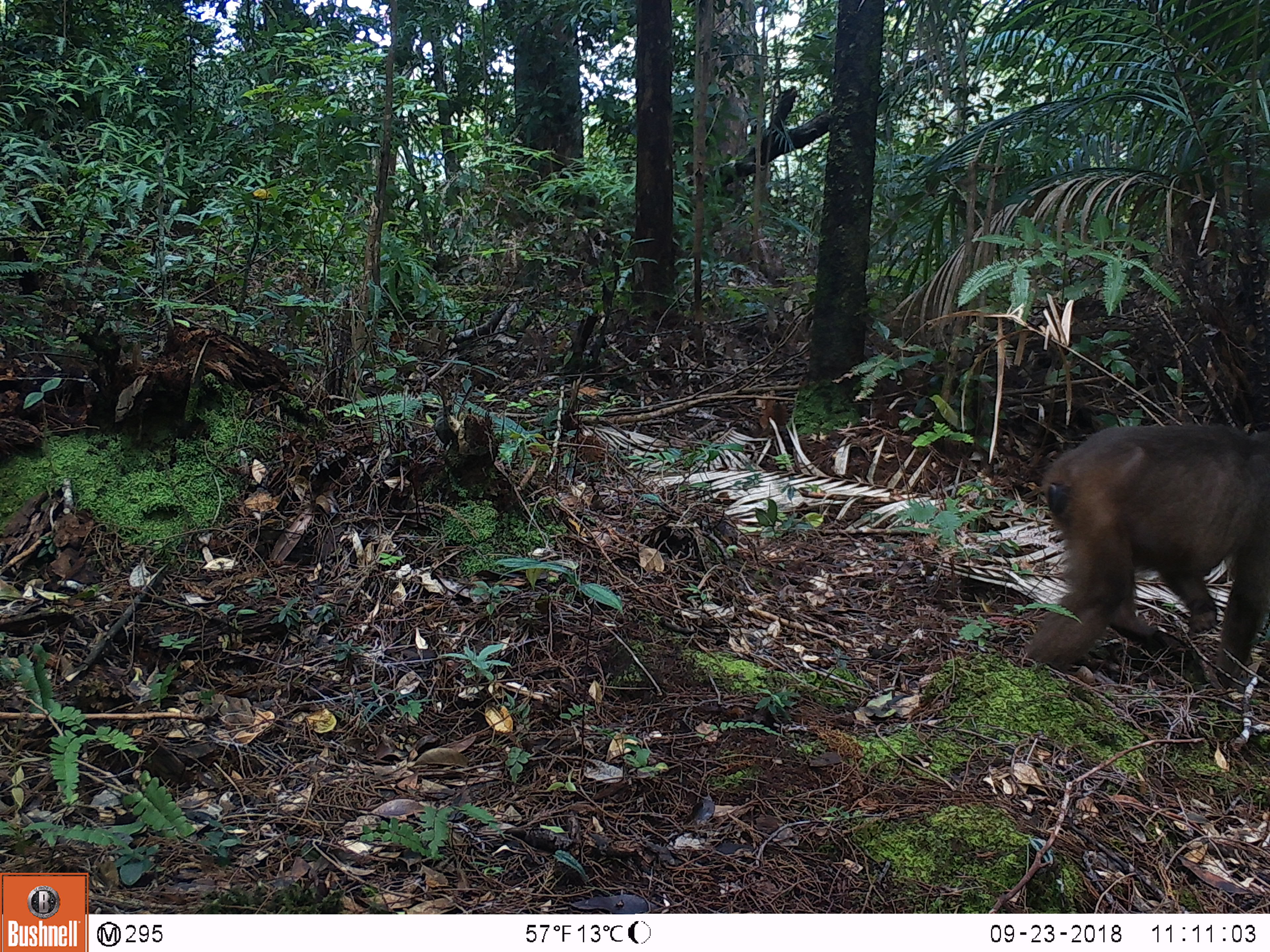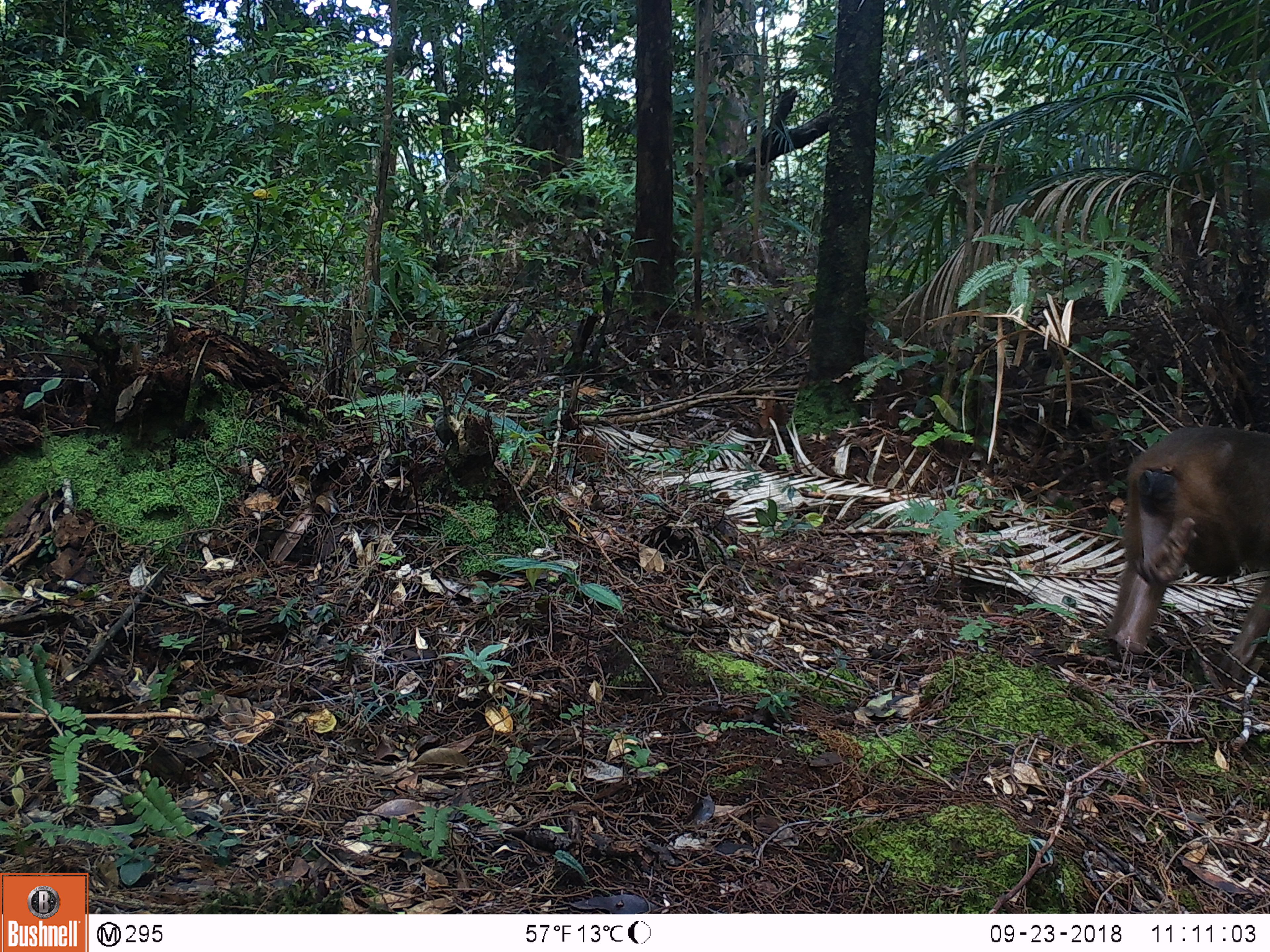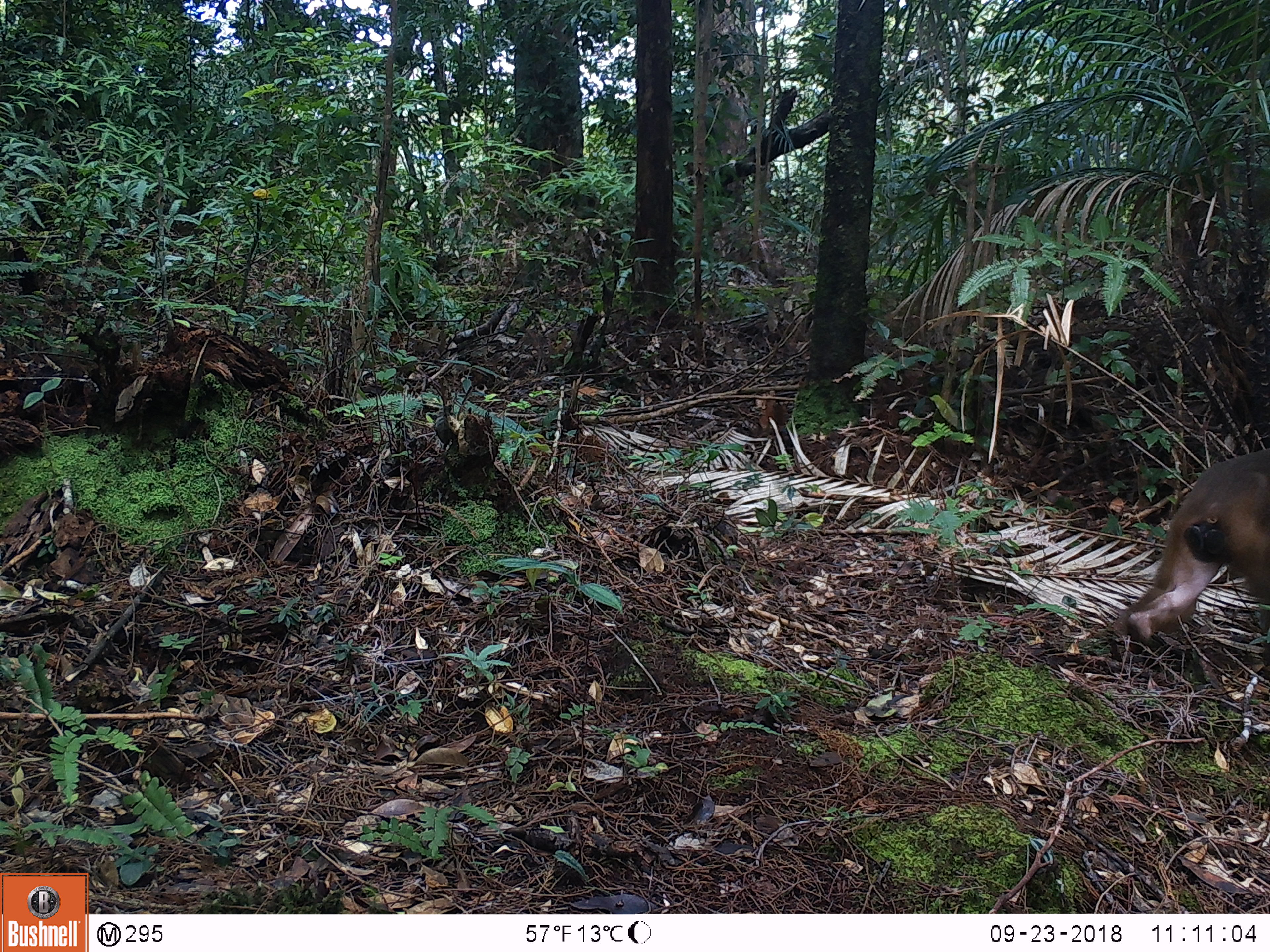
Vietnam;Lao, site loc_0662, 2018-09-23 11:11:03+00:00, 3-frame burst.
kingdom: Animalia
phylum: Chordata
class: Mammalia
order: Primates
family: Cercopithecidae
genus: Macaca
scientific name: Macaca arctoides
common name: stump-tailed macaque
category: stump tailed macaque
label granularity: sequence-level